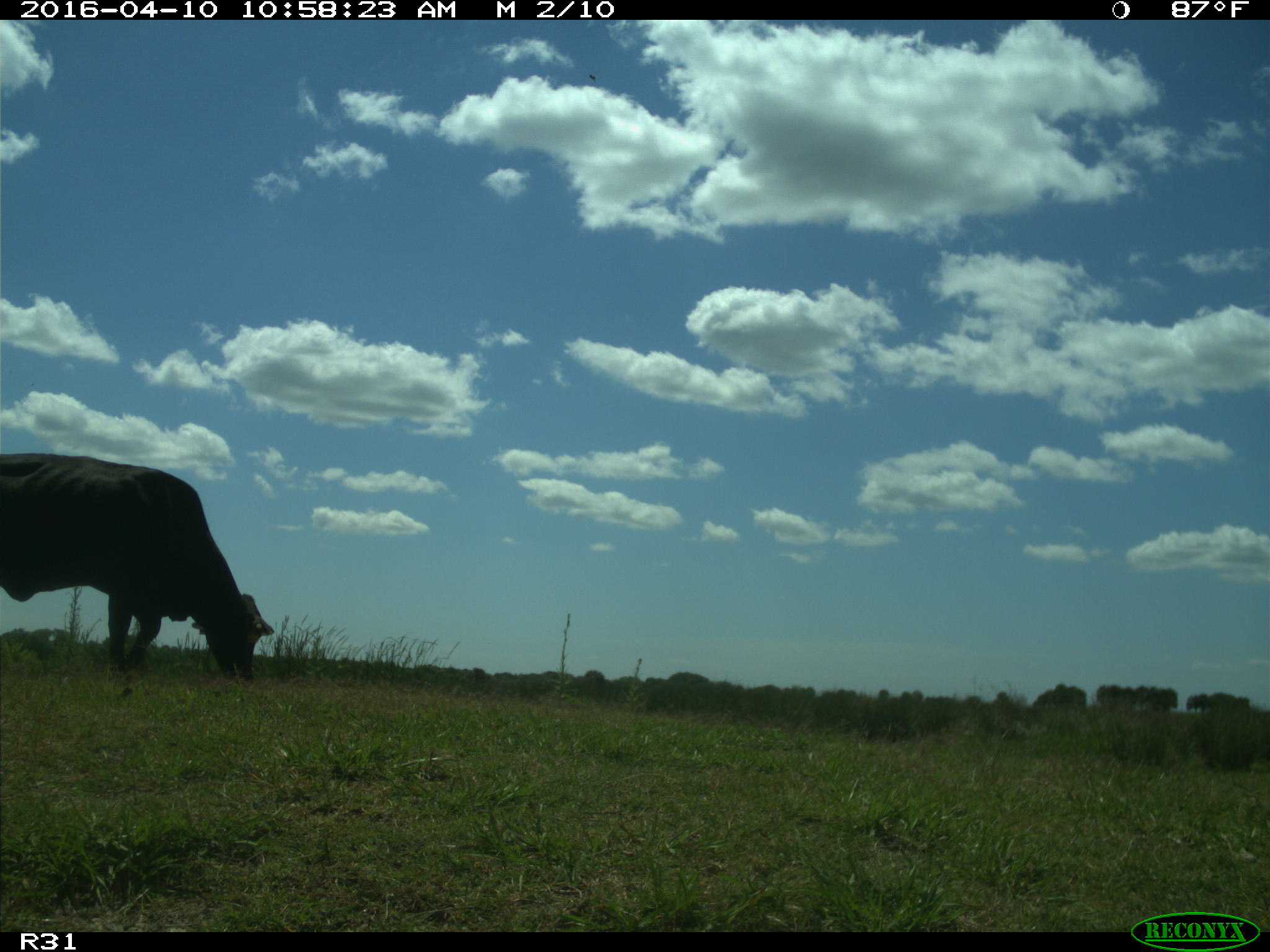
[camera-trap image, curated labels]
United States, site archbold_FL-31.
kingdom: Animalia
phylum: Chordata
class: Mammalia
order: Artiodactyla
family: Bovidae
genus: Bos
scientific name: Bos taurus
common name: domestic cow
Bos taurus (domestic cow).